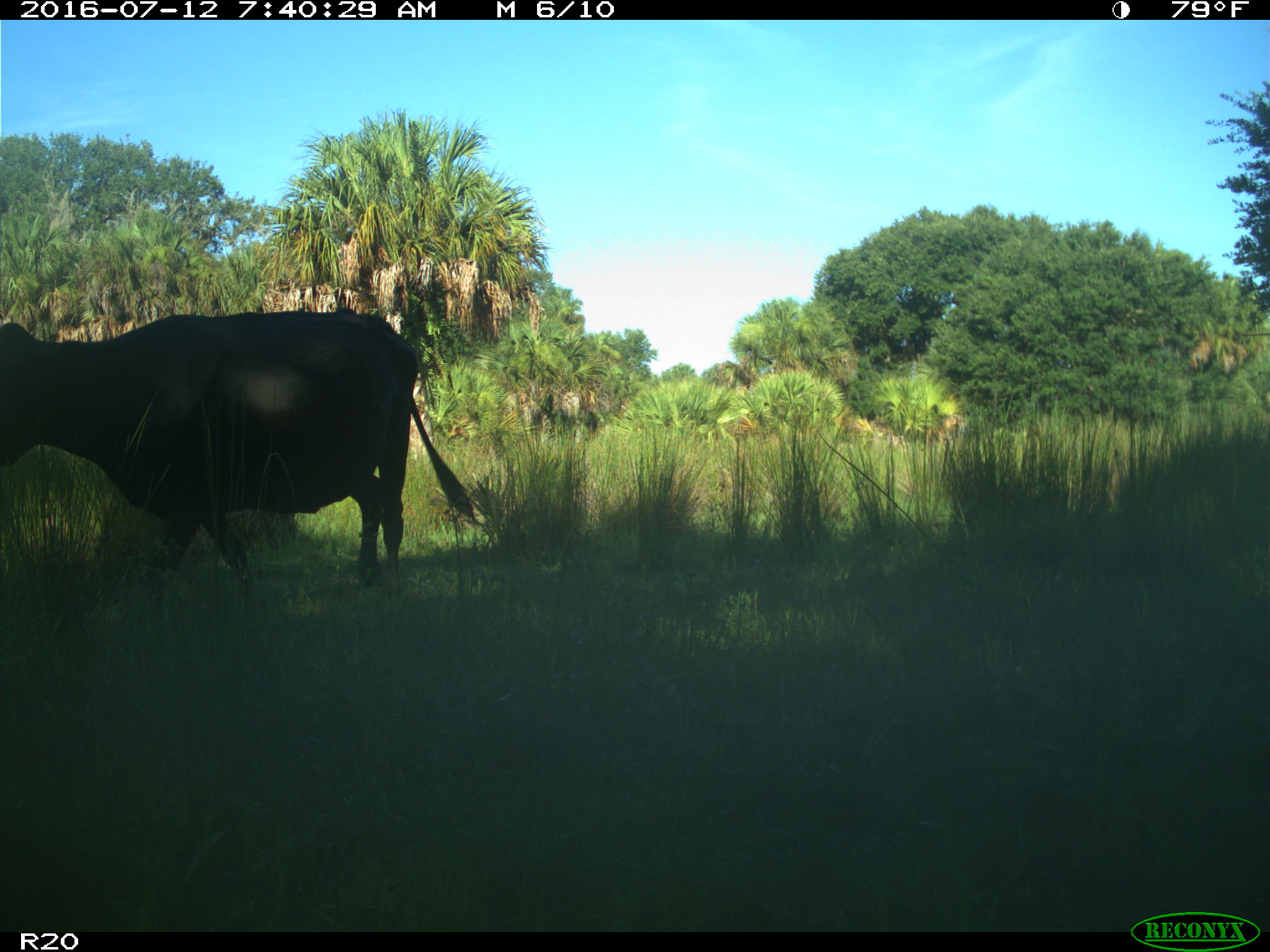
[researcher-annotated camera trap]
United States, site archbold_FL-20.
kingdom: Animalia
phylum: Chordata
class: Mammalia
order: Artiodactyla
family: Bovidae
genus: Bos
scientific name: Bos taurus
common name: domestic cow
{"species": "Bos taurus (domestic cow)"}